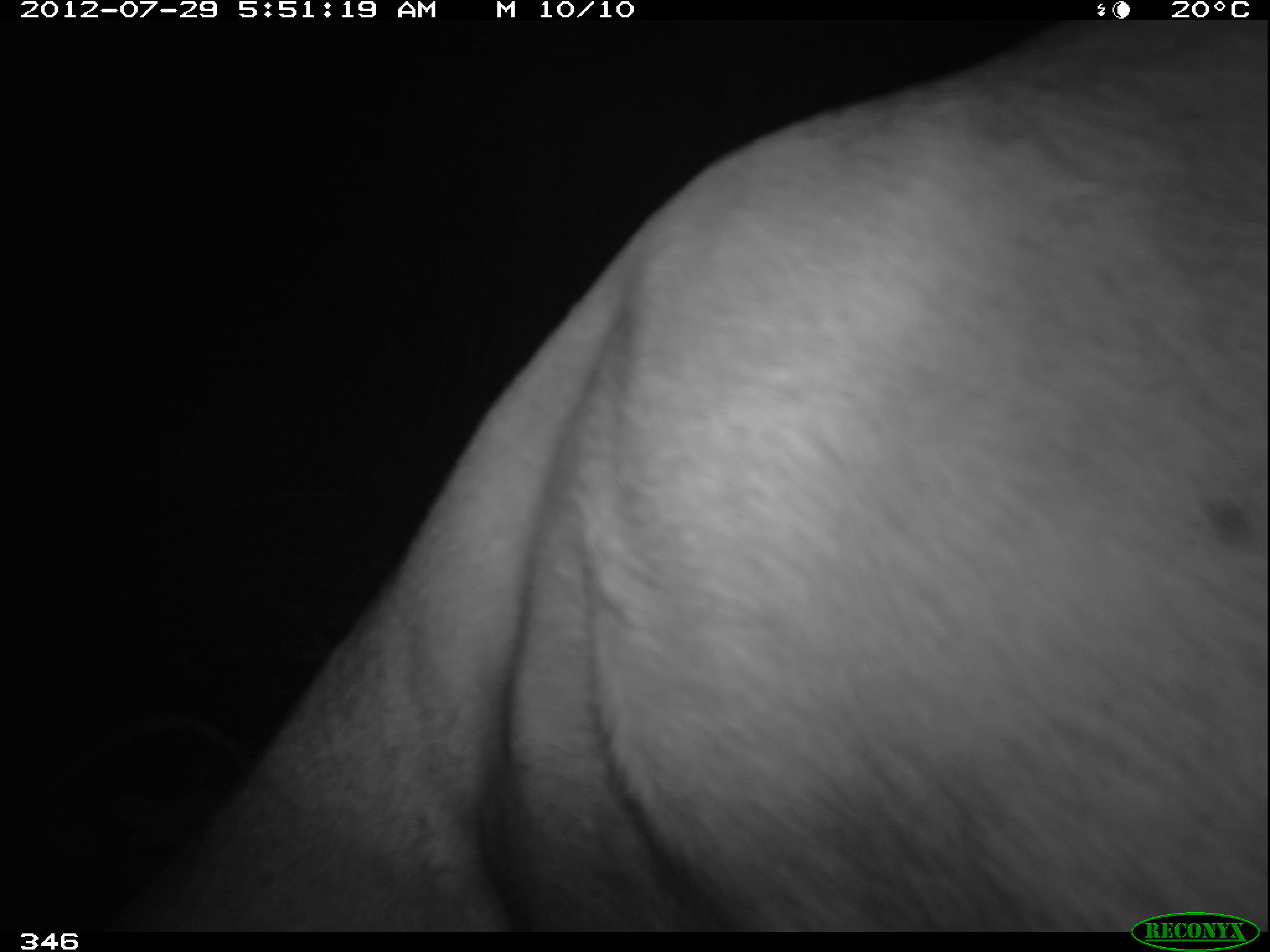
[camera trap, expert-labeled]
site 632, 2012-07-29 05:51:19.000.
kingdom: Animalia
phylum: Chordata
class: Mammalia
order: Artiodactyla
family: Cervidae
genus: Mazama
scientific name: Mazama americana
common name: red brocket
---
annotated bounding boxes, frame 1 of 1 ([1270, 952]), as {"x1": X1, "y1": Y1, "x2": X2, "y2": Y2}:
mazama americana: {"x1": 109, "y1": 14, "x2": 1261, "y2": 928}